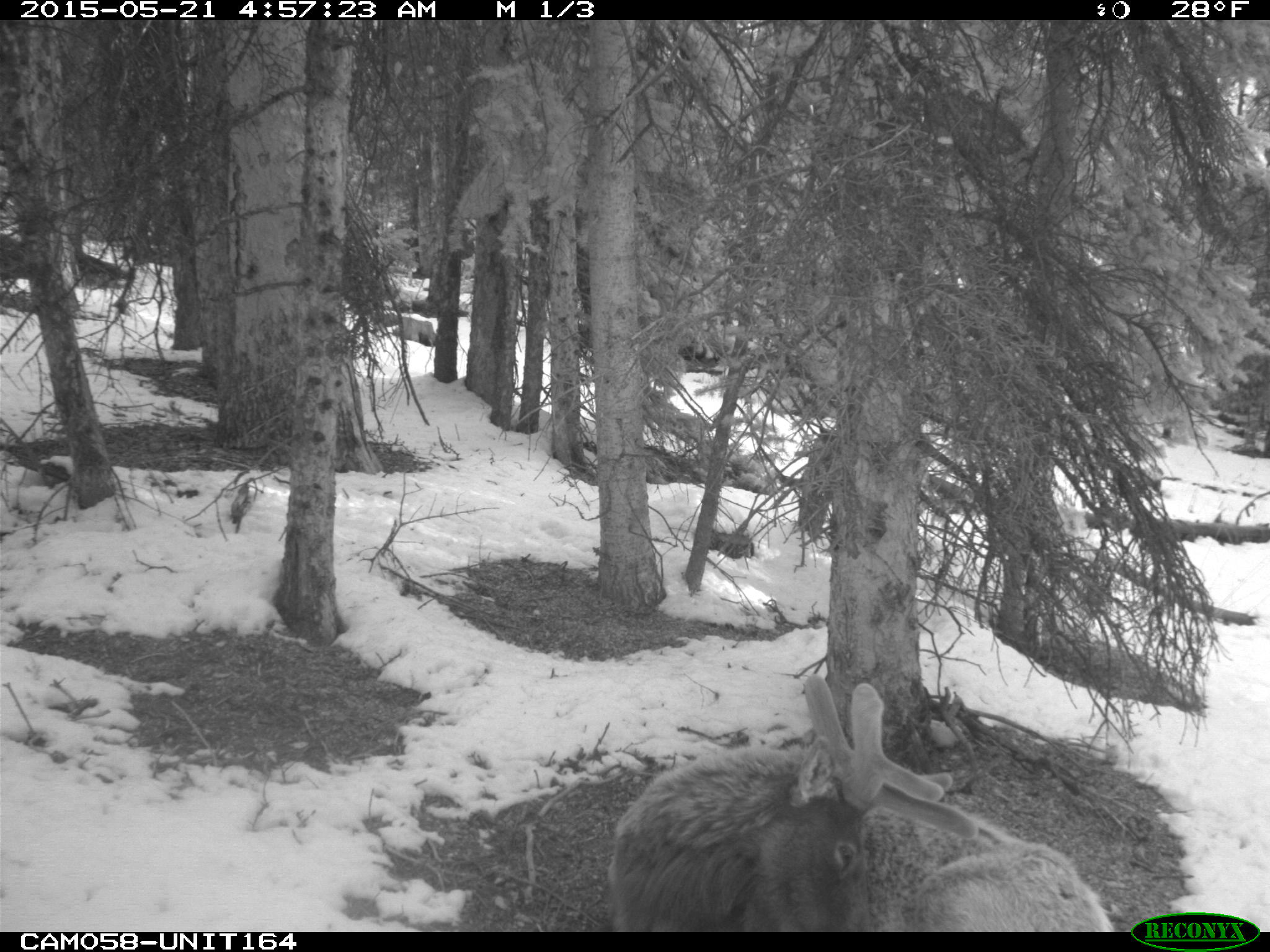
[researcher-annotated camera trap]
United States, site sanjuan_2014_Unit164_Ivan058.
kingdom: Animalia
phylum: Chordata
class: Mammalia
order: Artiodactyla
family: Cervidae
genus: Cervus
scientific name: Cervus elaphus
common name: red deer